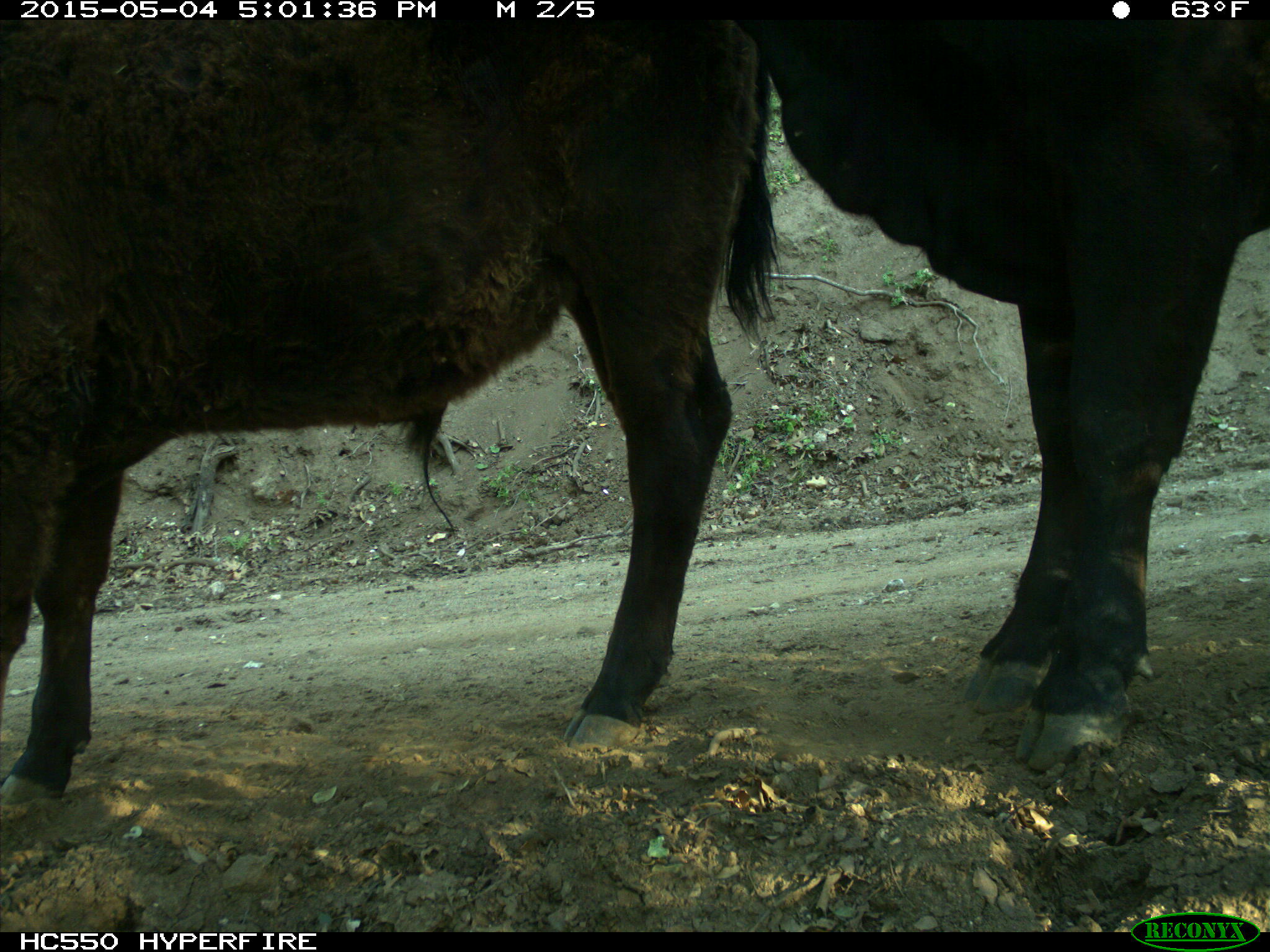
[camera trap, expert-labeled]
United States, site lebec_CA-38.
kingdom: Animalia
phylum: Chordata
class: Mammalia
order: Artiodactyla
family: Bovidae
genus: Bos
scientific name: Bos taurus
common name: domestic cow